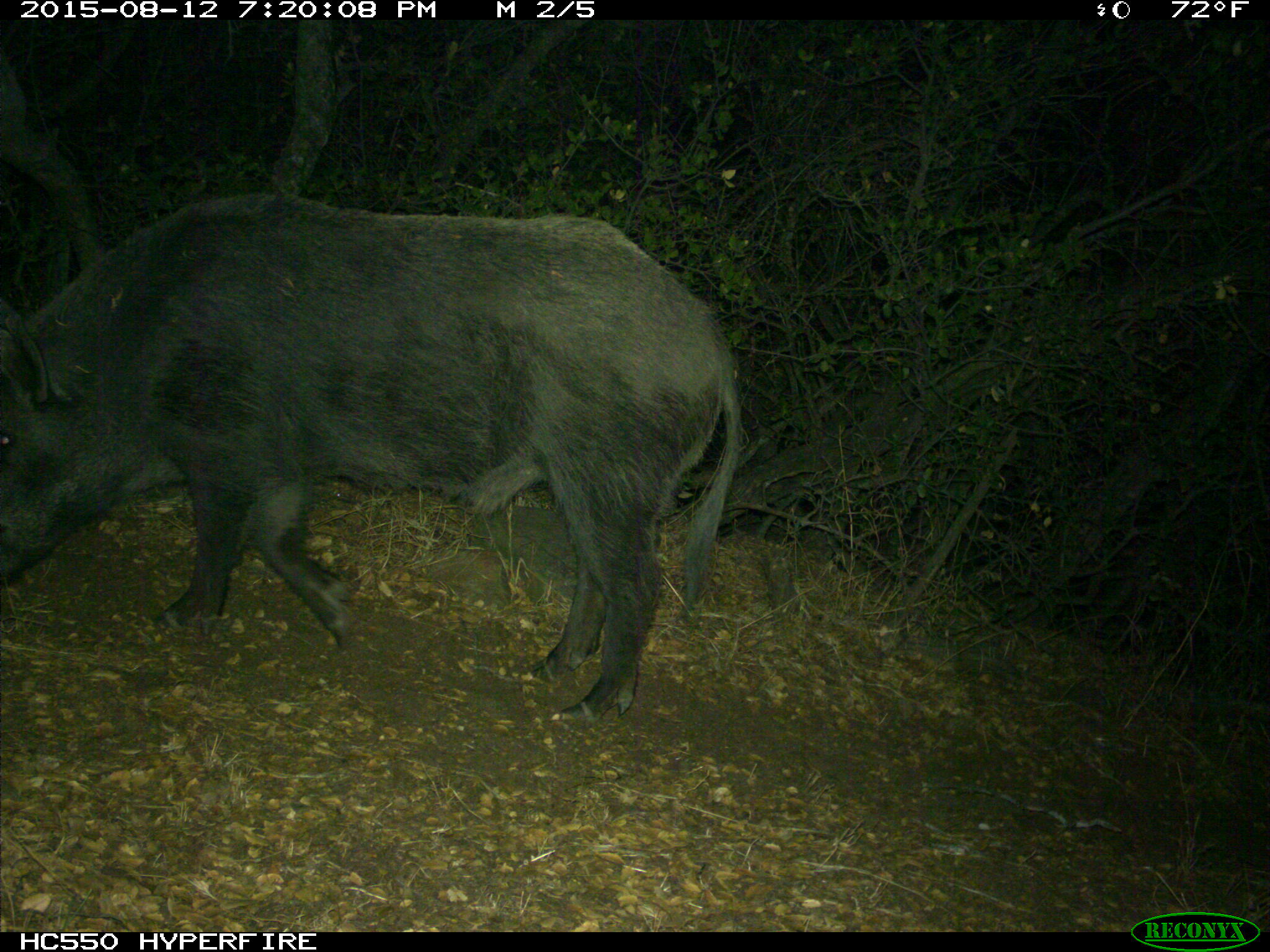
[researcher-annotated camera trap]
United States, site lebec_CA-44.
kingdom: Animalia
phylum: Chordata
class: Mammalia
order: Artiodactyla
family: Suidae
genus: Sus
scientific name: Sus scrofa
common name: wild boar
Sus scrofa (wild boar).